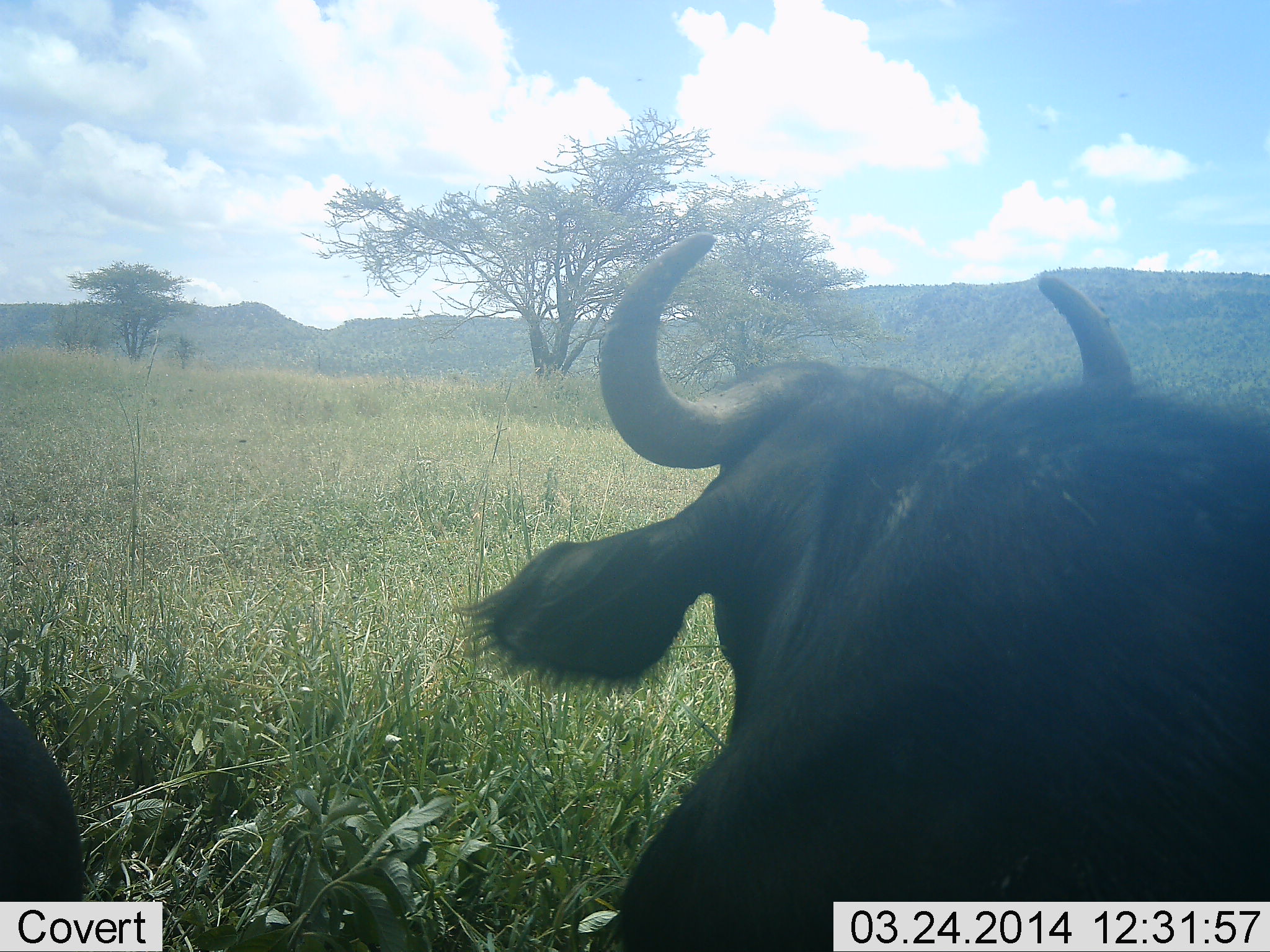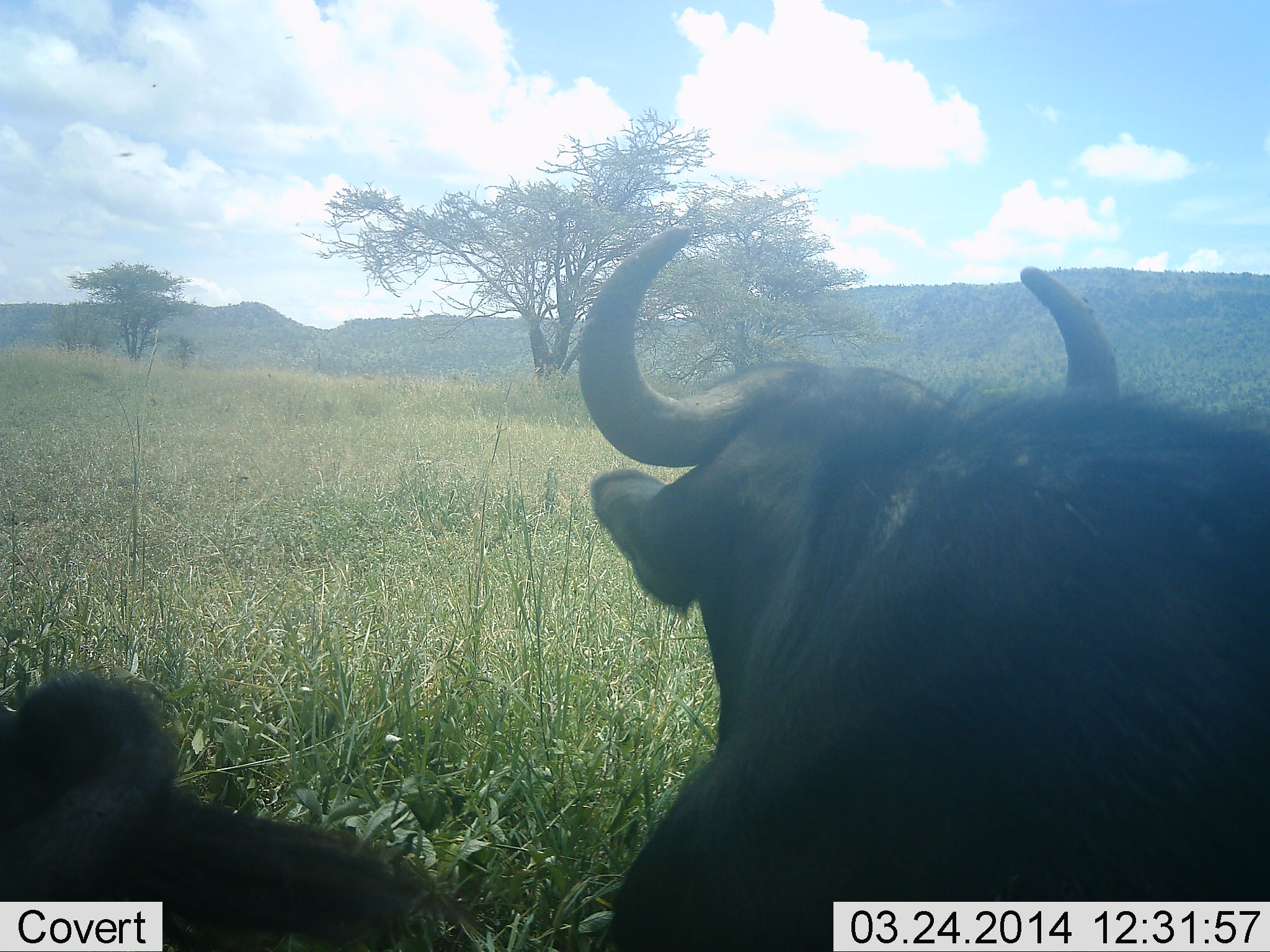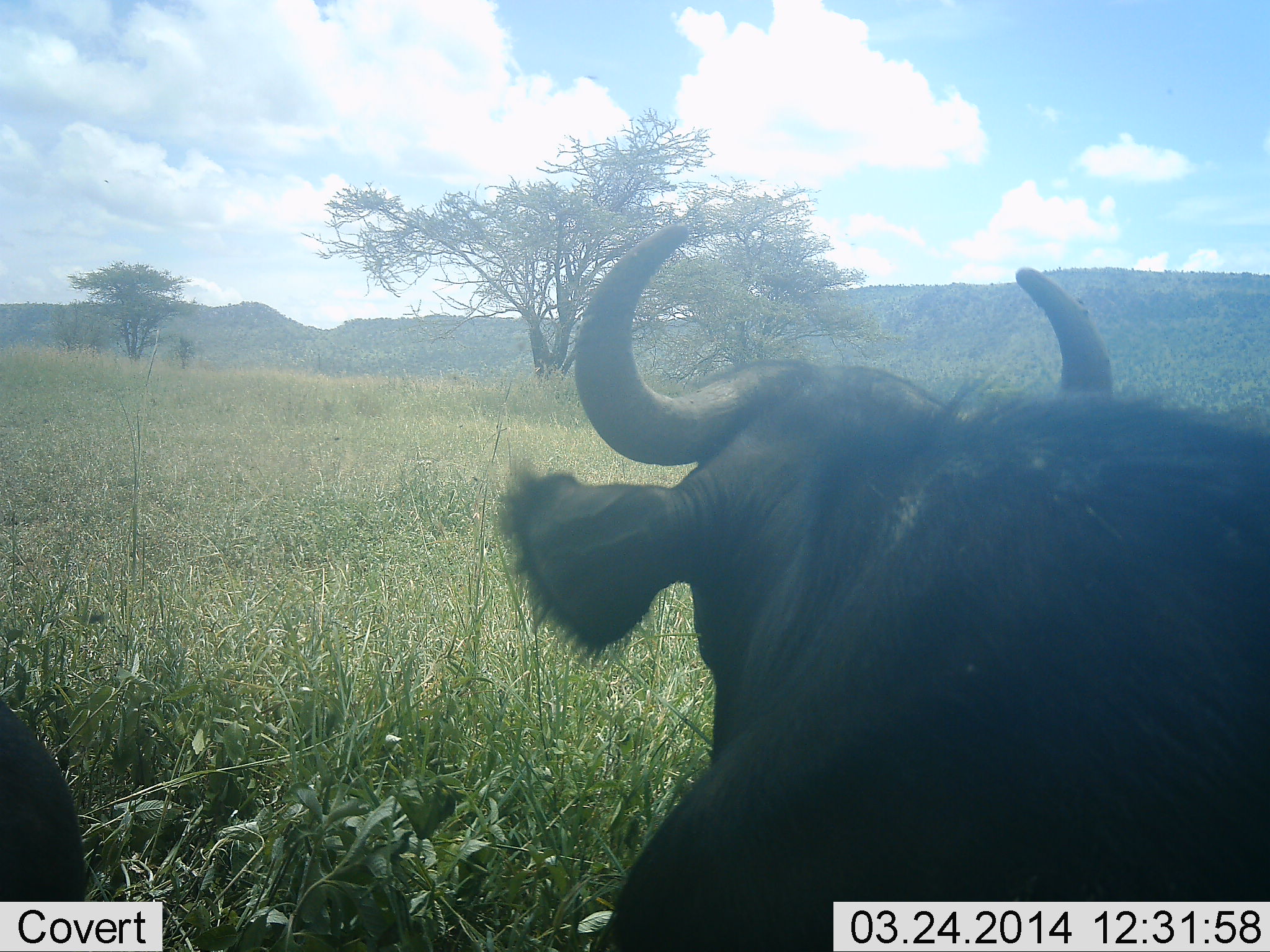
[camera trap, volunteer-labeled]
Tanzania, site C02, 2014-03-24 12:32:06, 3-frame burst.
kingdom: Animalia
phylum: Chordata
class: Mammalia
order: Artiodactyla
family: Bovidae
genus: Syncerus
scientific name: Syncerus caffer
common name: cape buffalo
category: buffalo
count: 1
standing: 50%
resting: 50%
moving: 10%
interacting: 0%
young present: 0%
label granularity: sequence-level